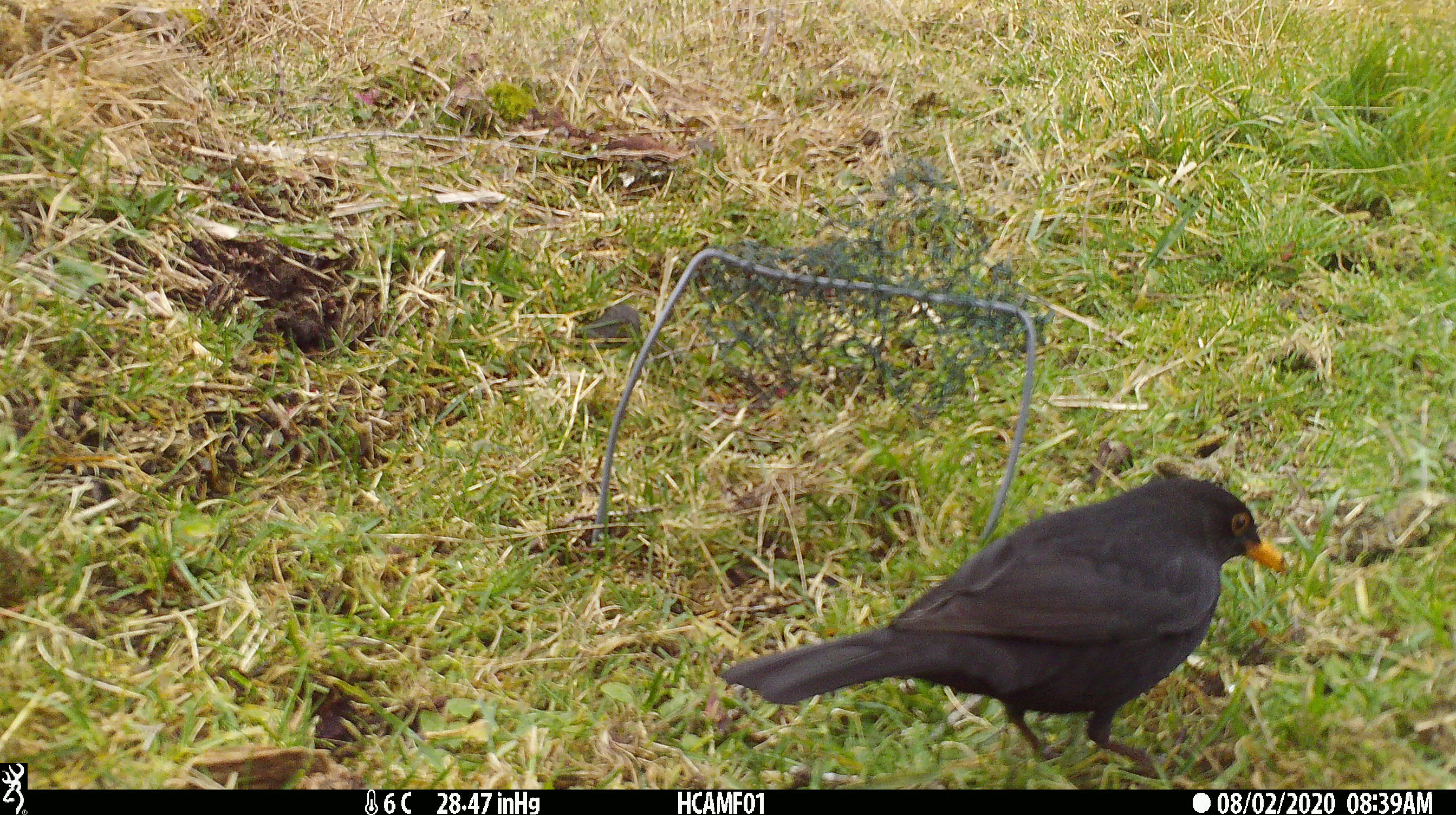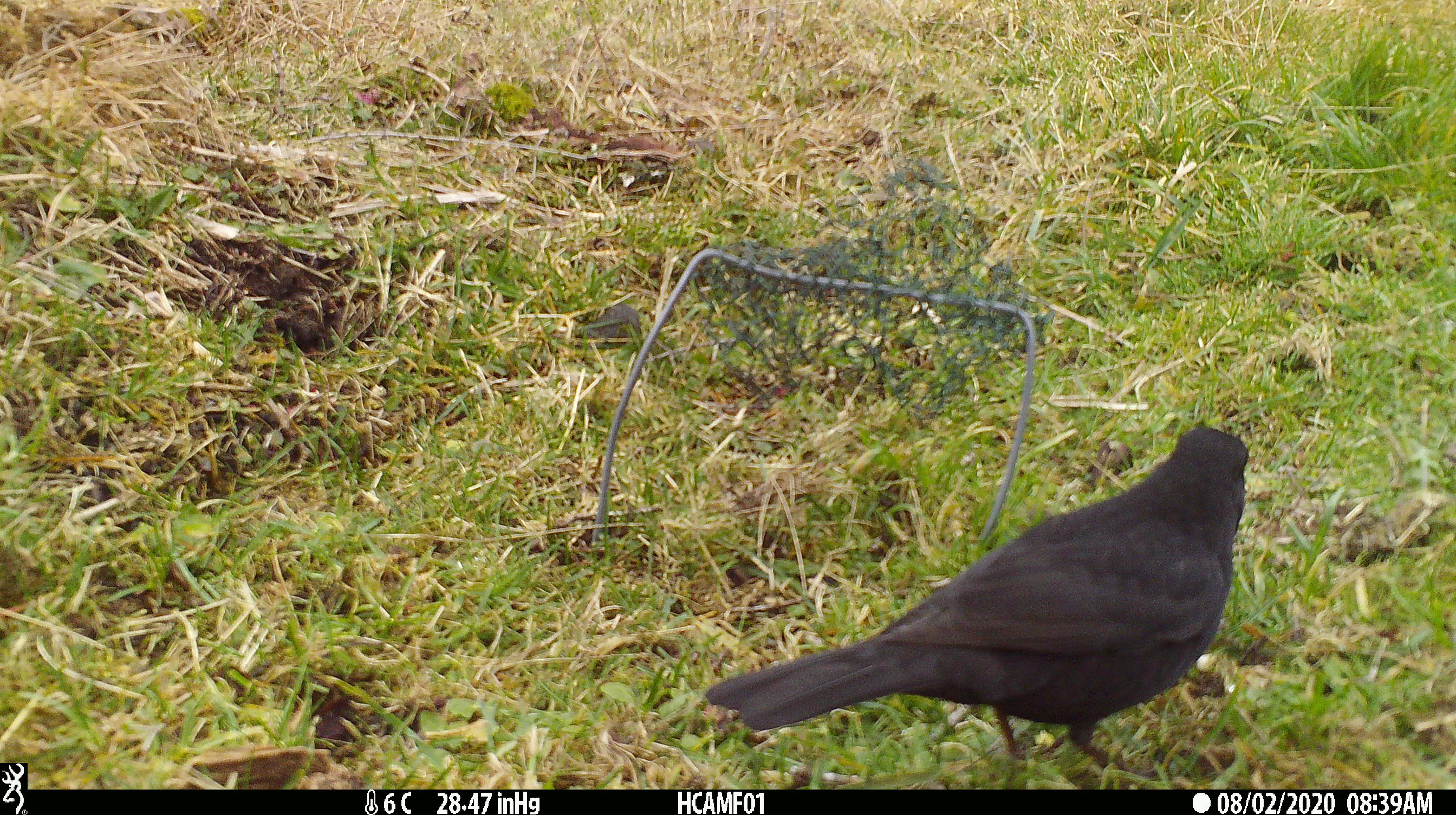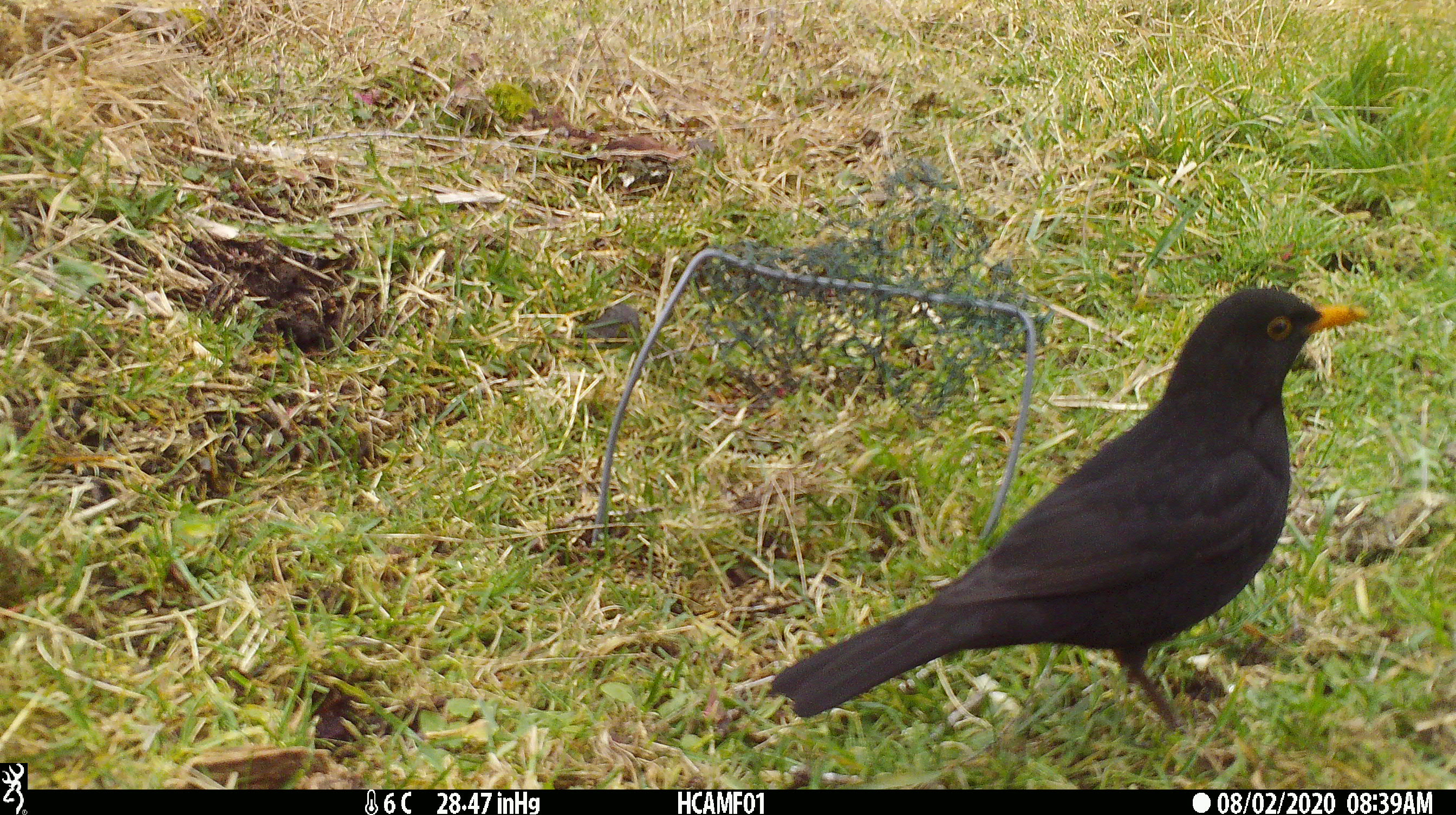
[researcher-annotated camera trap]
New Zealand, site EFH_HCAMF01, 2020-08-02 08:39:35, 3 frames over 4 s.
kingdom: Animalia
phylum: Chordata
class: Aves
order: Passeriformes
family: Turdidae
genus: Turdus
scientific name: Turdus merula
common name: eurasian blackbird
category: blackbird